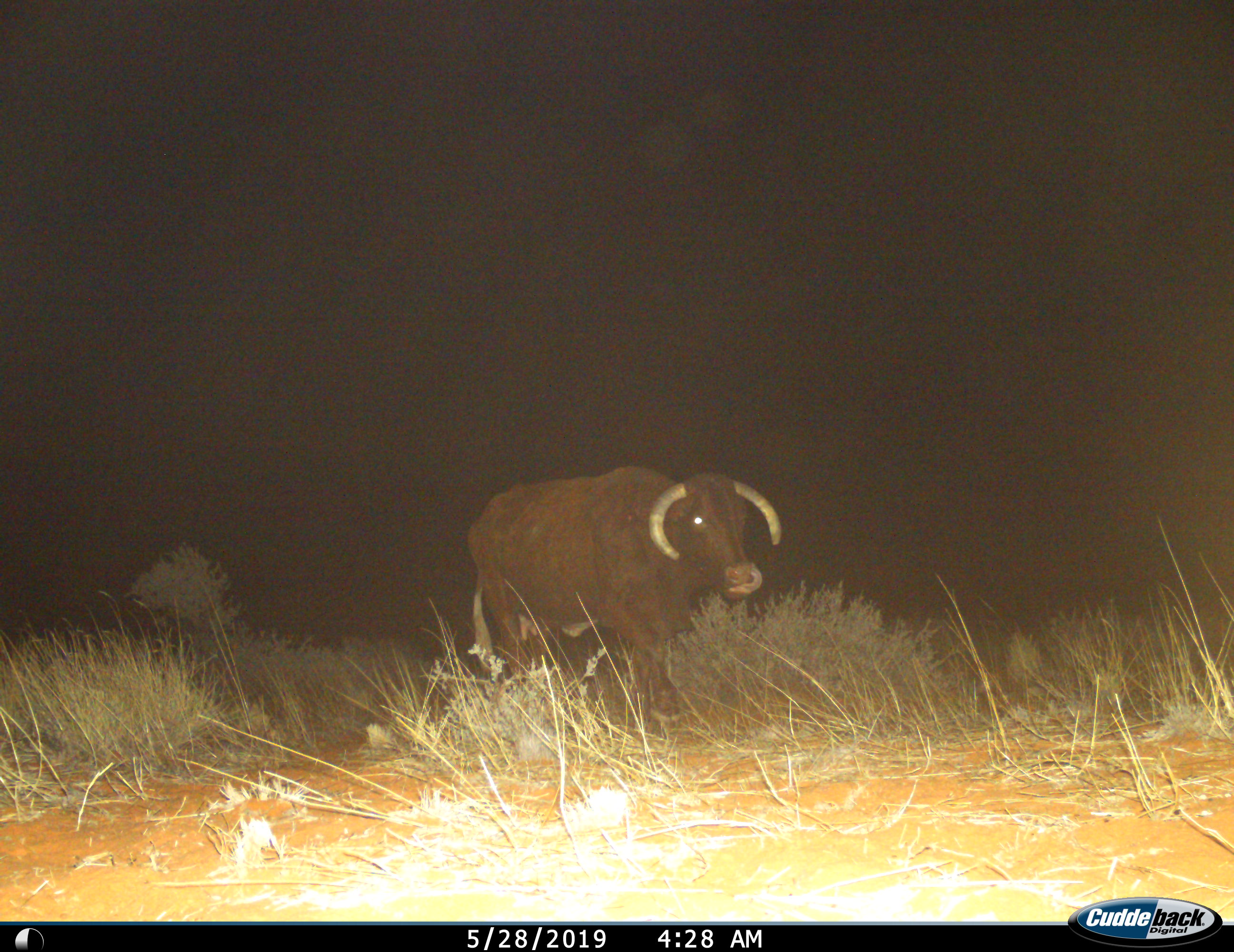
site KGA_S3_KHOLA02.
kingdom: Animalia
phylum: Chordata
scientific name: Vertebrata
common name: domestic animal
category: domesticanimal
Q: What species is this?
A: Domesticanimal (domestic animal) (Vertebrata).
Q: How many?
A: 1.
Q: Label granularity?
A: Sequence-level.